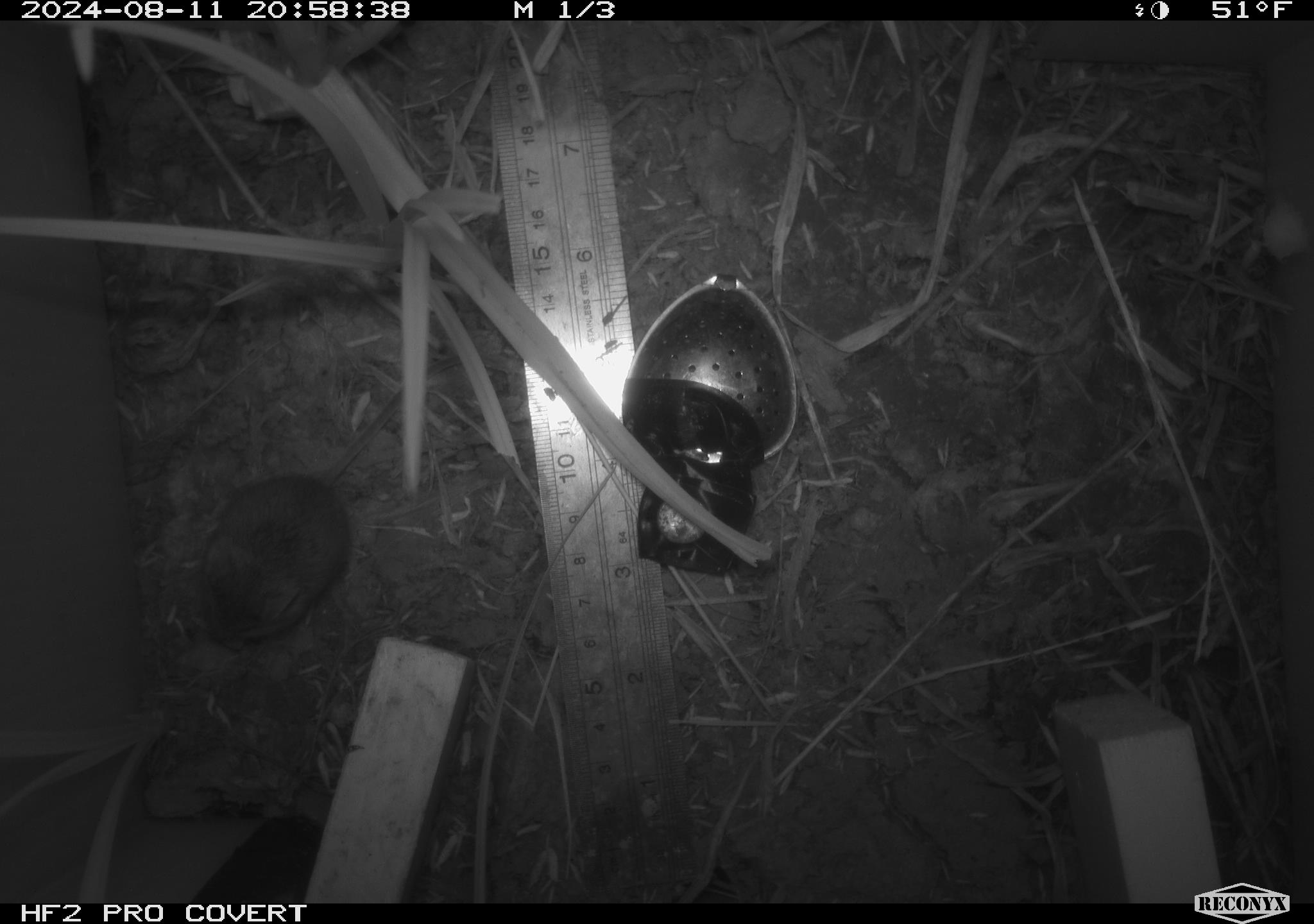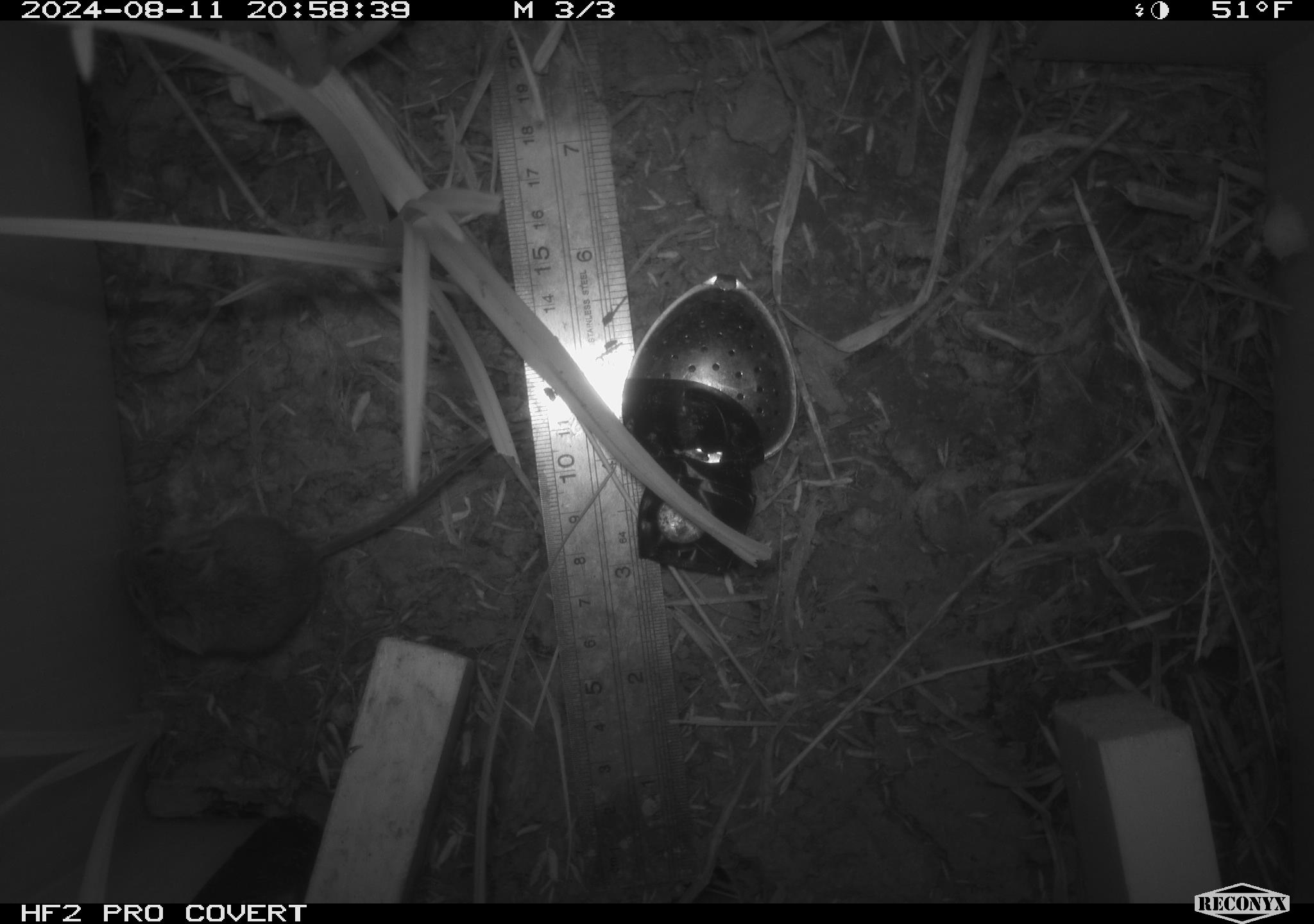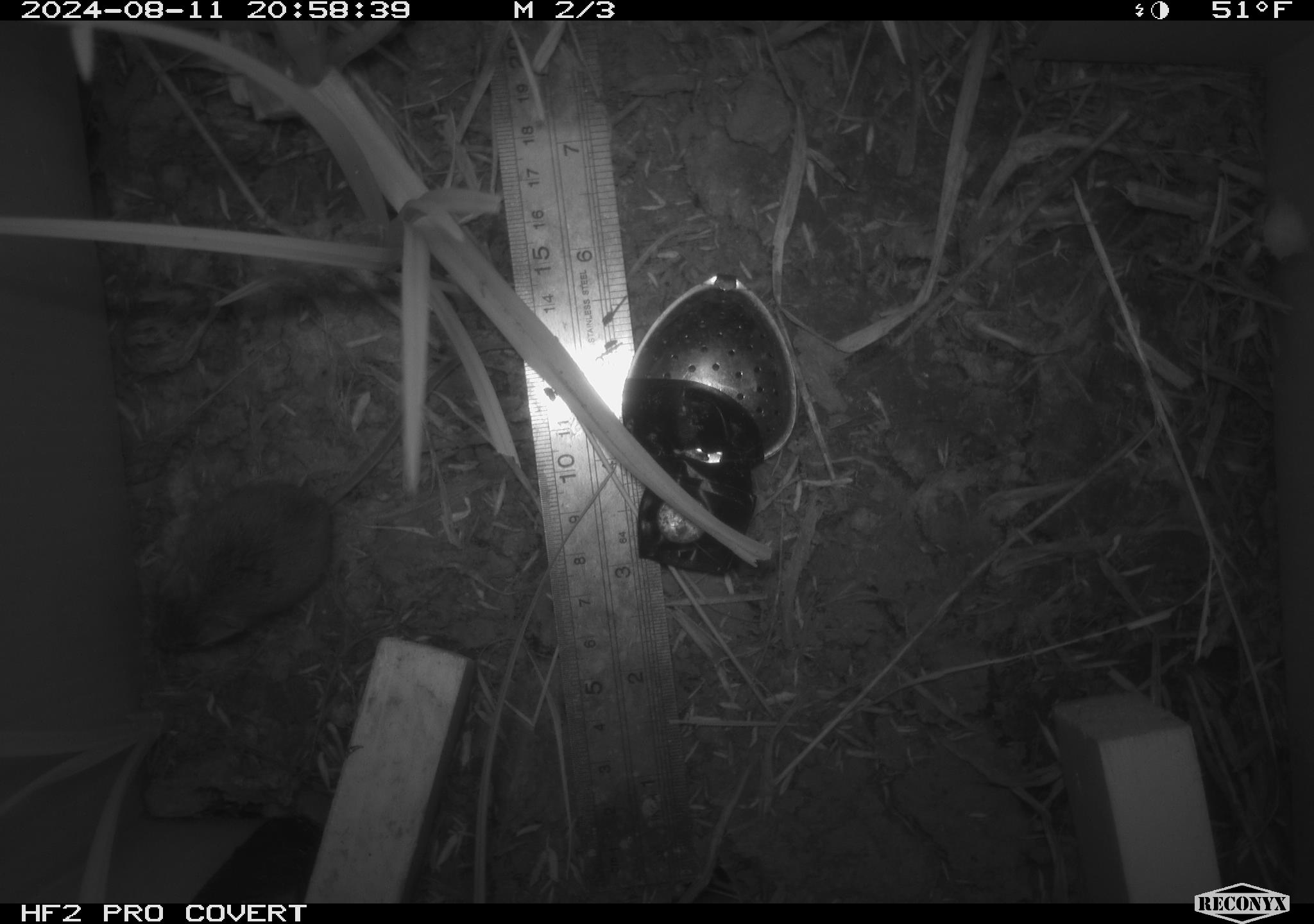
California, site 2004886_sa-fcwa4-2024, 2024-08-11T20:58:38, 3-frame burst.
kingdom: Animalia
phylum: Chordata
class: Mammalia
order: Rodentia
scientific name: Rodentia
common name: rodent